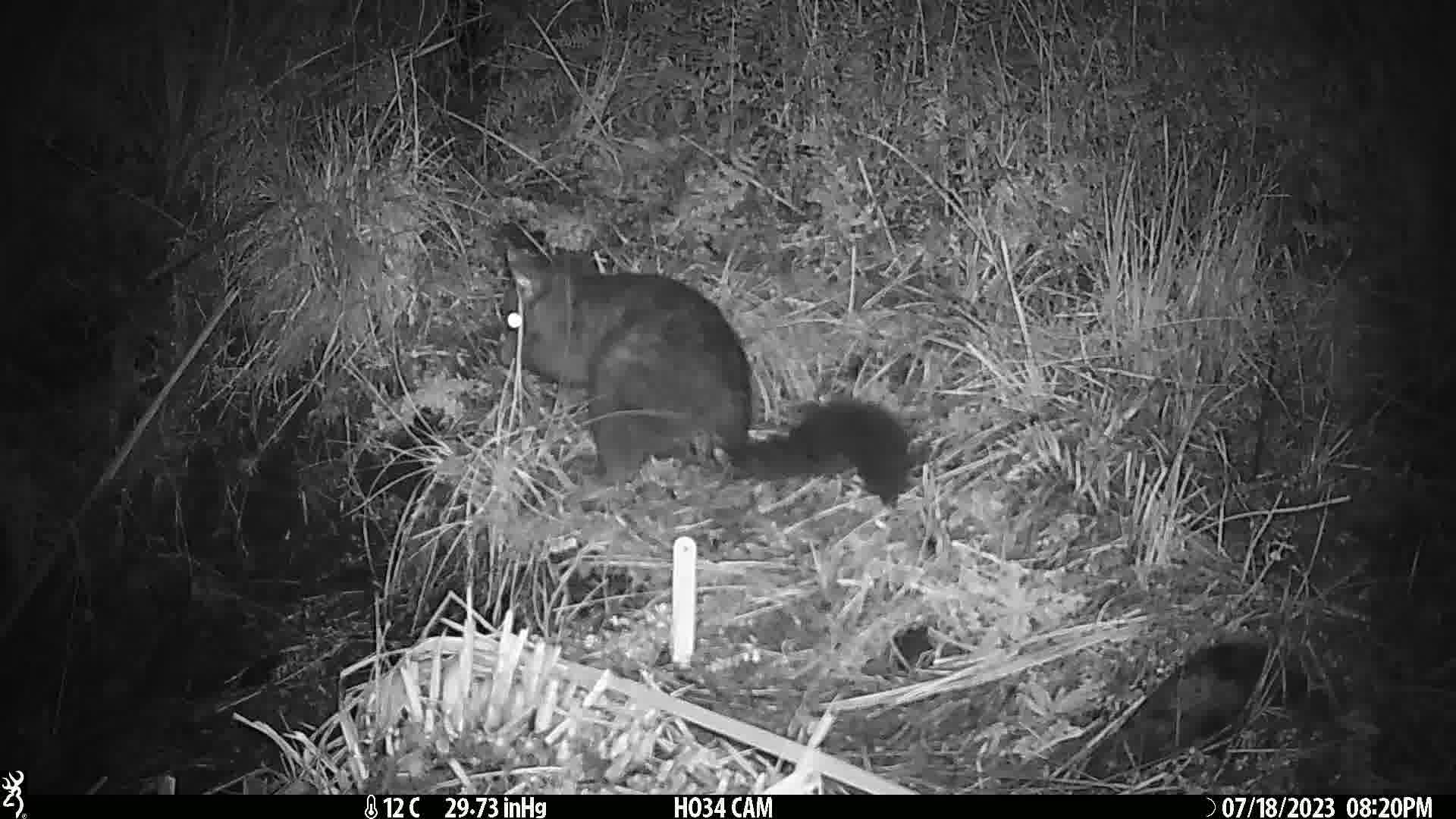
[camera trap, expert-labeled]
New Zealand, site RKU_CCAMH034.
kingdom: Animalia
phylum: Chordata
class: Mammalia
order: Diprotodontia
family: Phalangeridae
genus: Trichosurus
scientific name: Trichosurus vulpecula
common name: common brushtail possum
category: possum